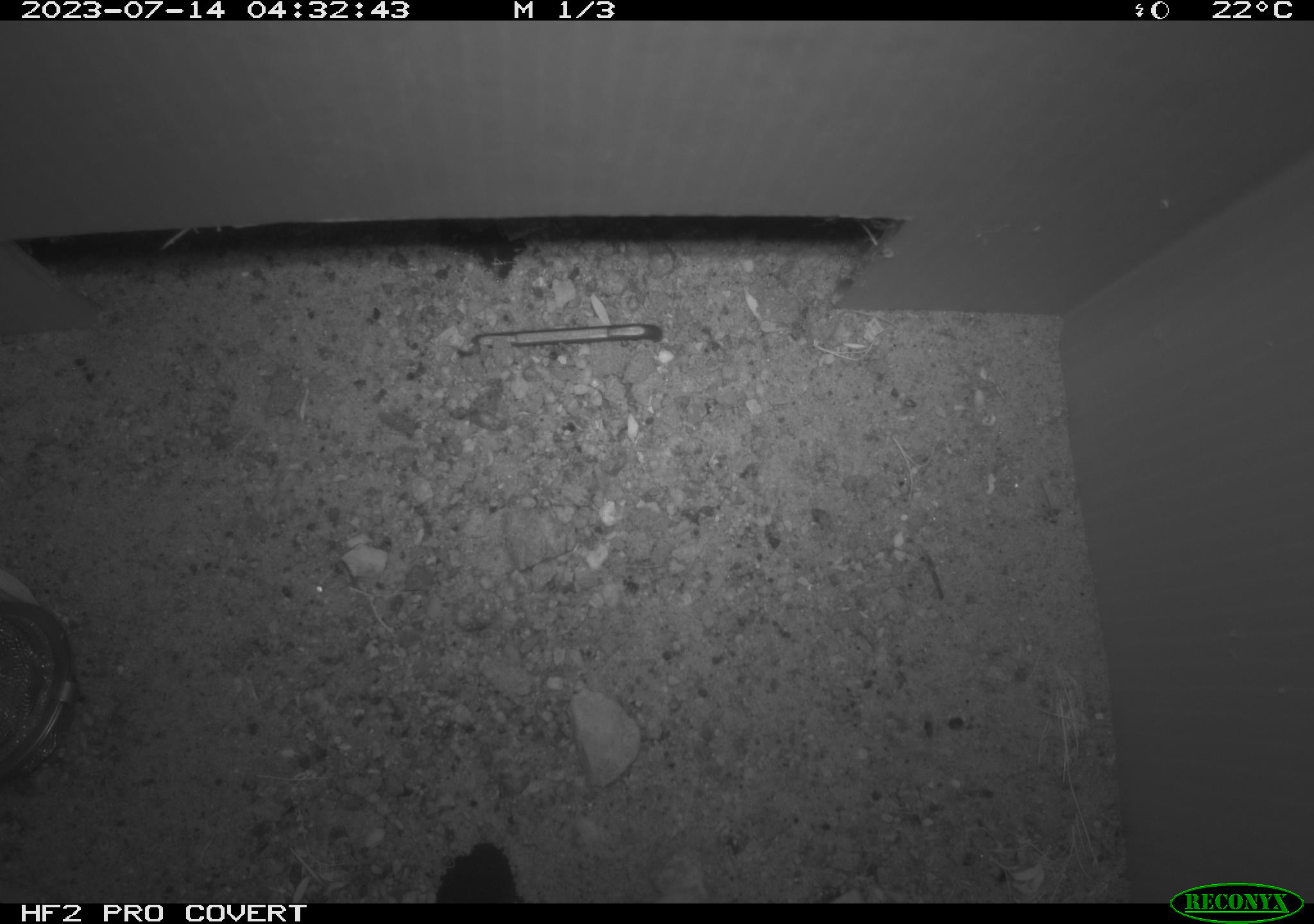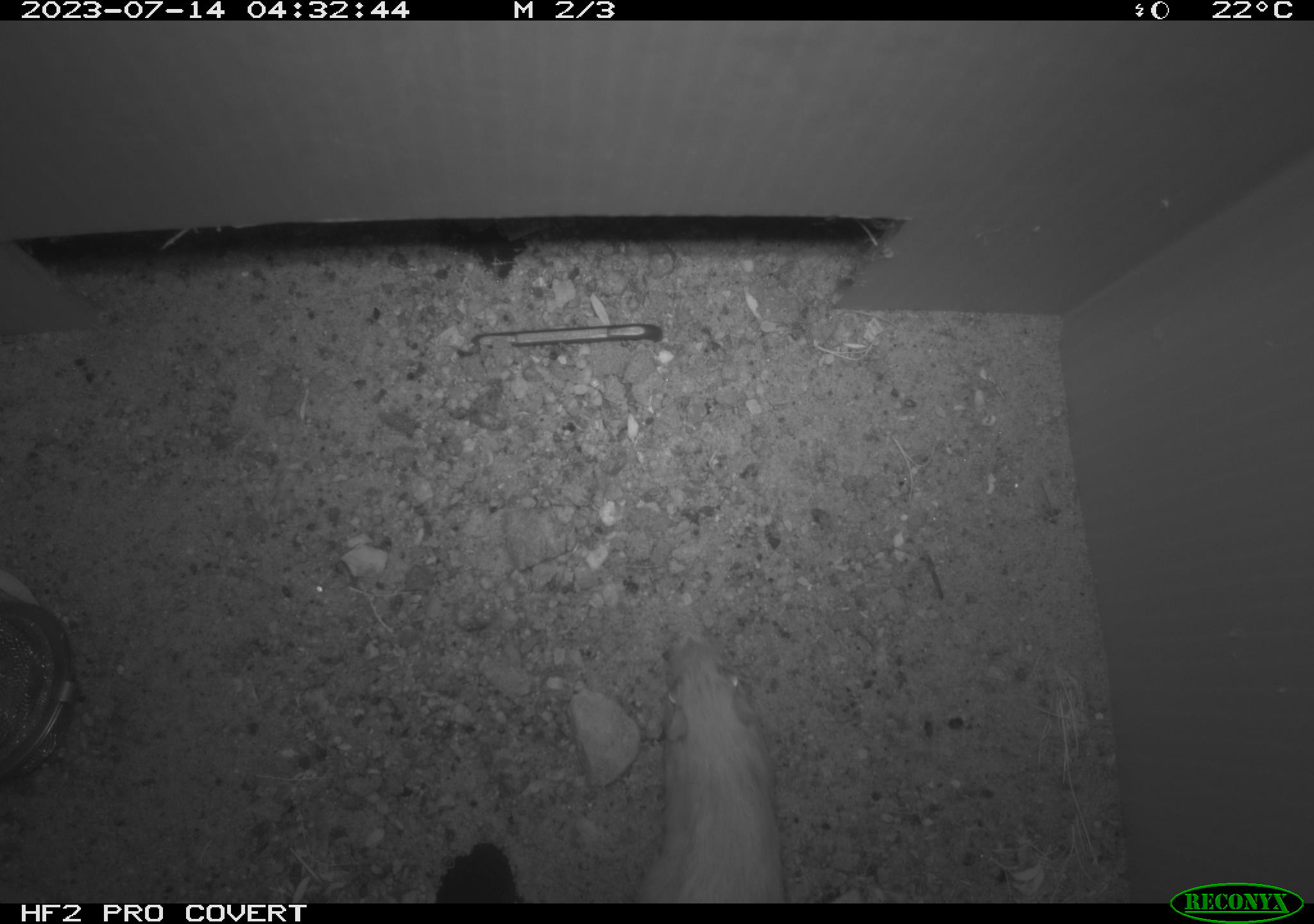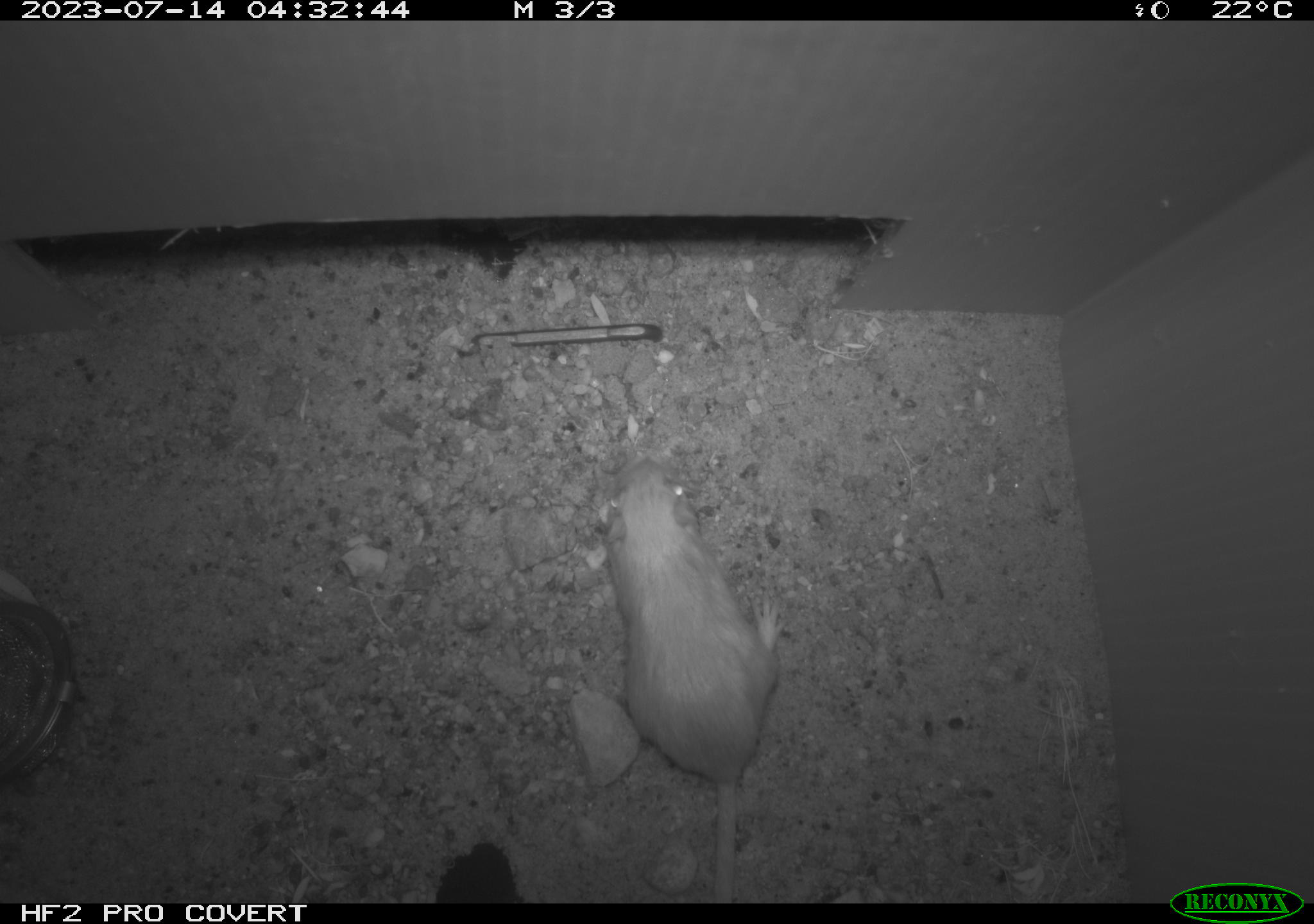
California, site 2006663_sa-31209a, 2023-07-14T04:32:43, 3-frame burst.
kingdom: Animalia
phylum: Chordata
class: Mammalia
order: Rodentia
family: Heteromyidae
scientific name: Heteromyidae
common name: kangaroo rats and pocket mice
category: heteromyidae family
Heteromyidae family (kangaroo rats and pocket mice) (Heteromyidae).